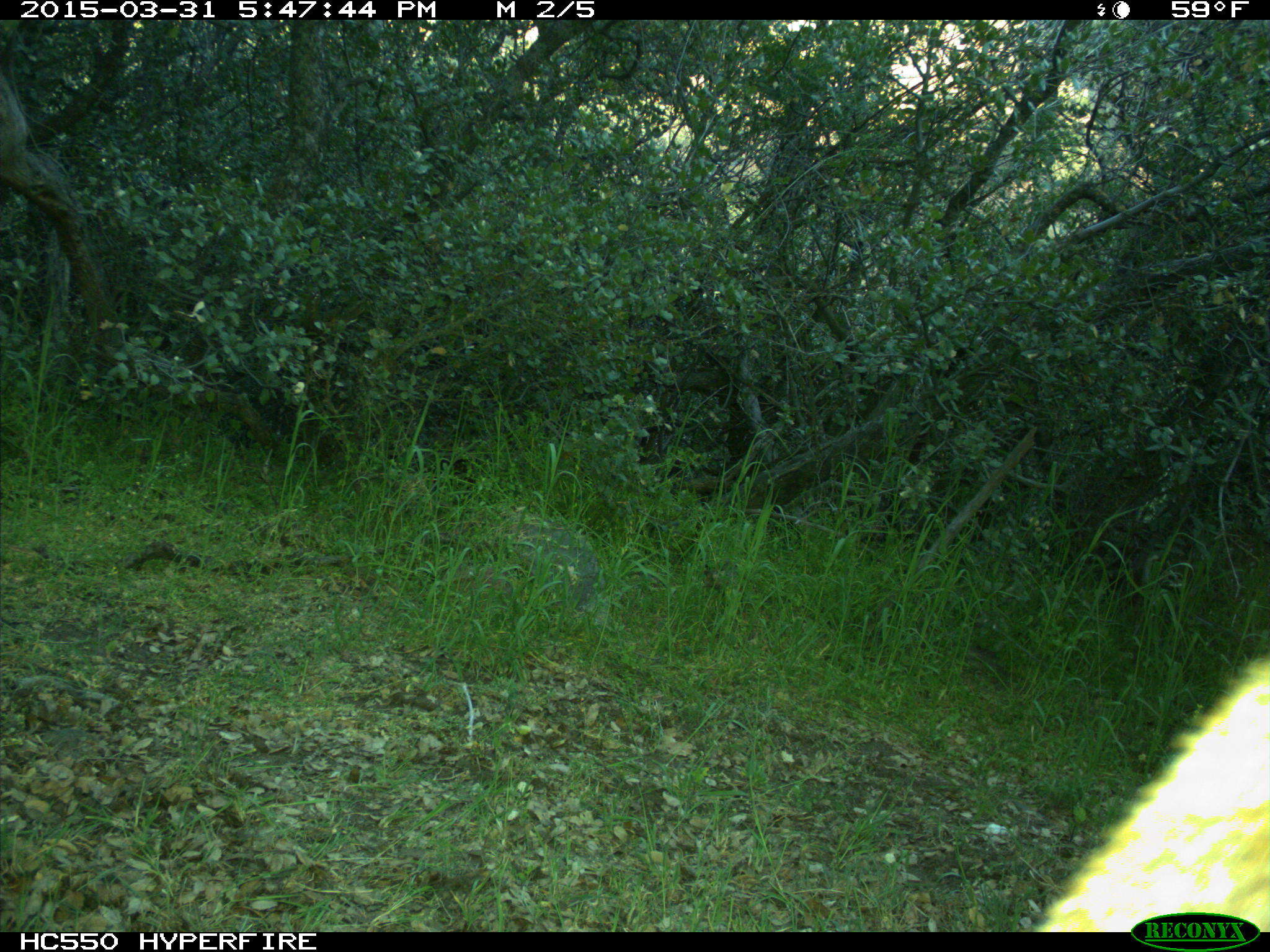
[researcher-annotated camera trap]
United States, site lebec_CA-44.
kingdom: Animalia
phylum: Chordata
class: Mammalia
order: Carnivora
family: Felidae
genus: Puma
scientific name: Puma concolor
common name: mountain lion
Puma concolor (mountain lion).